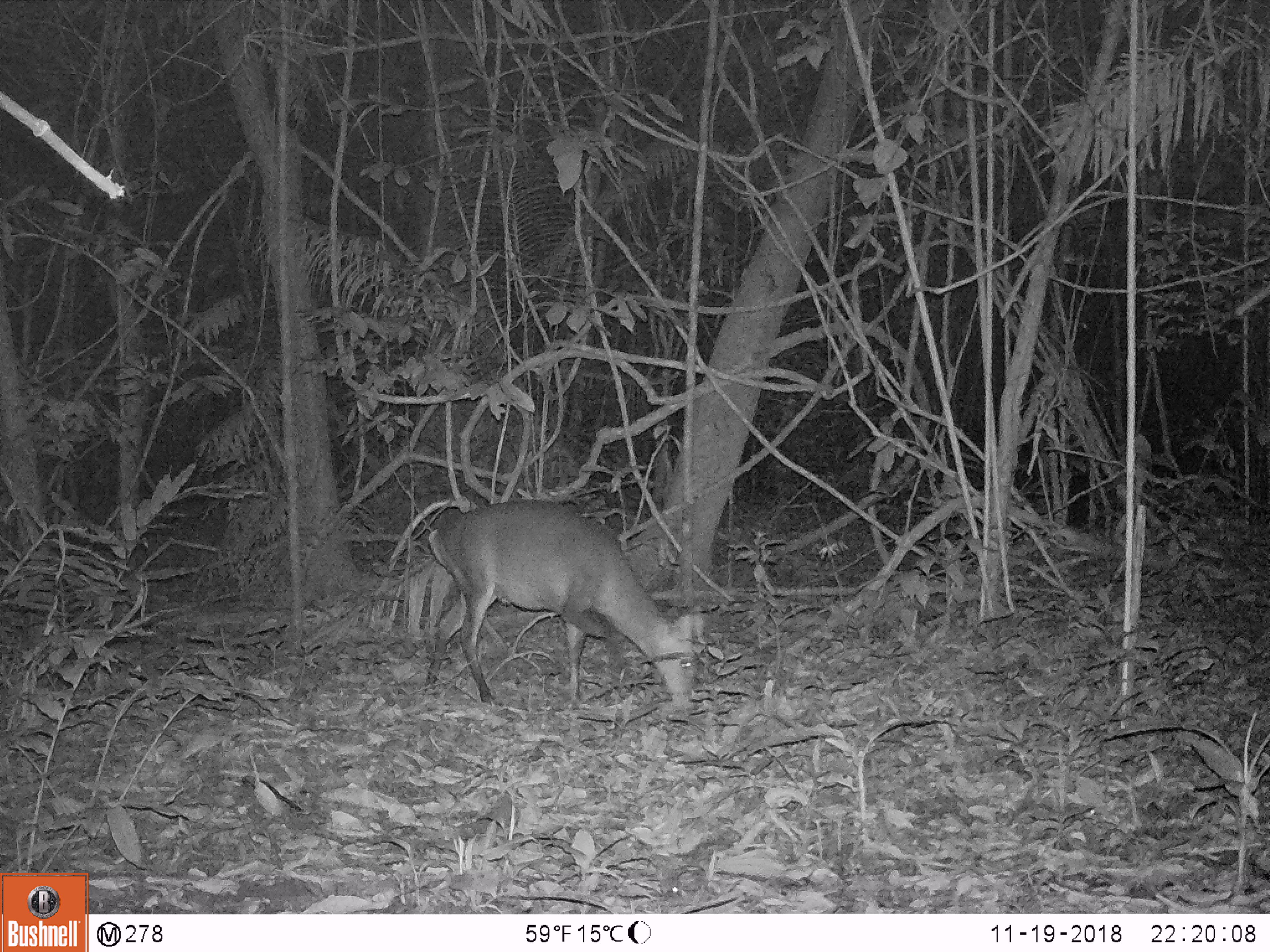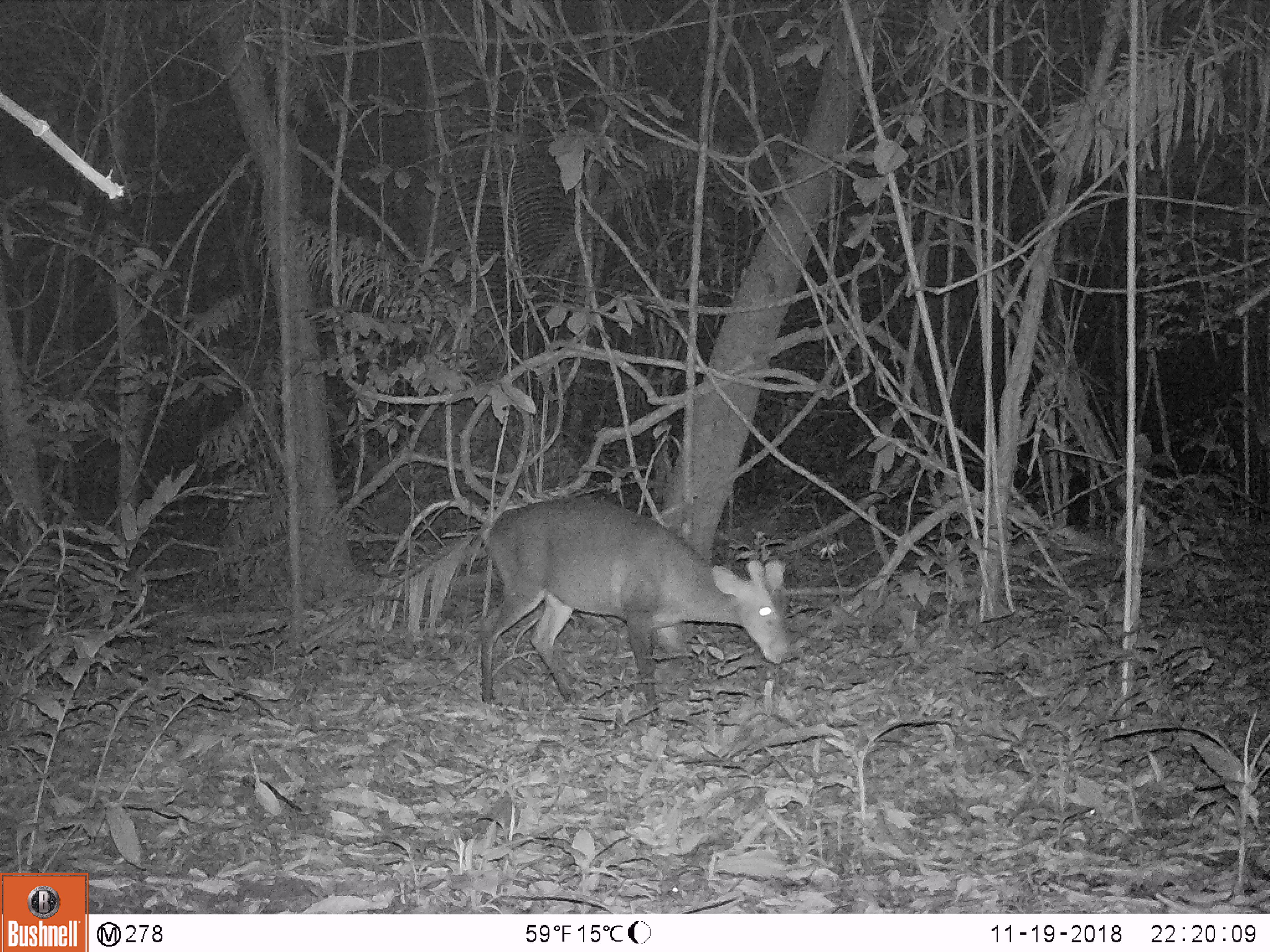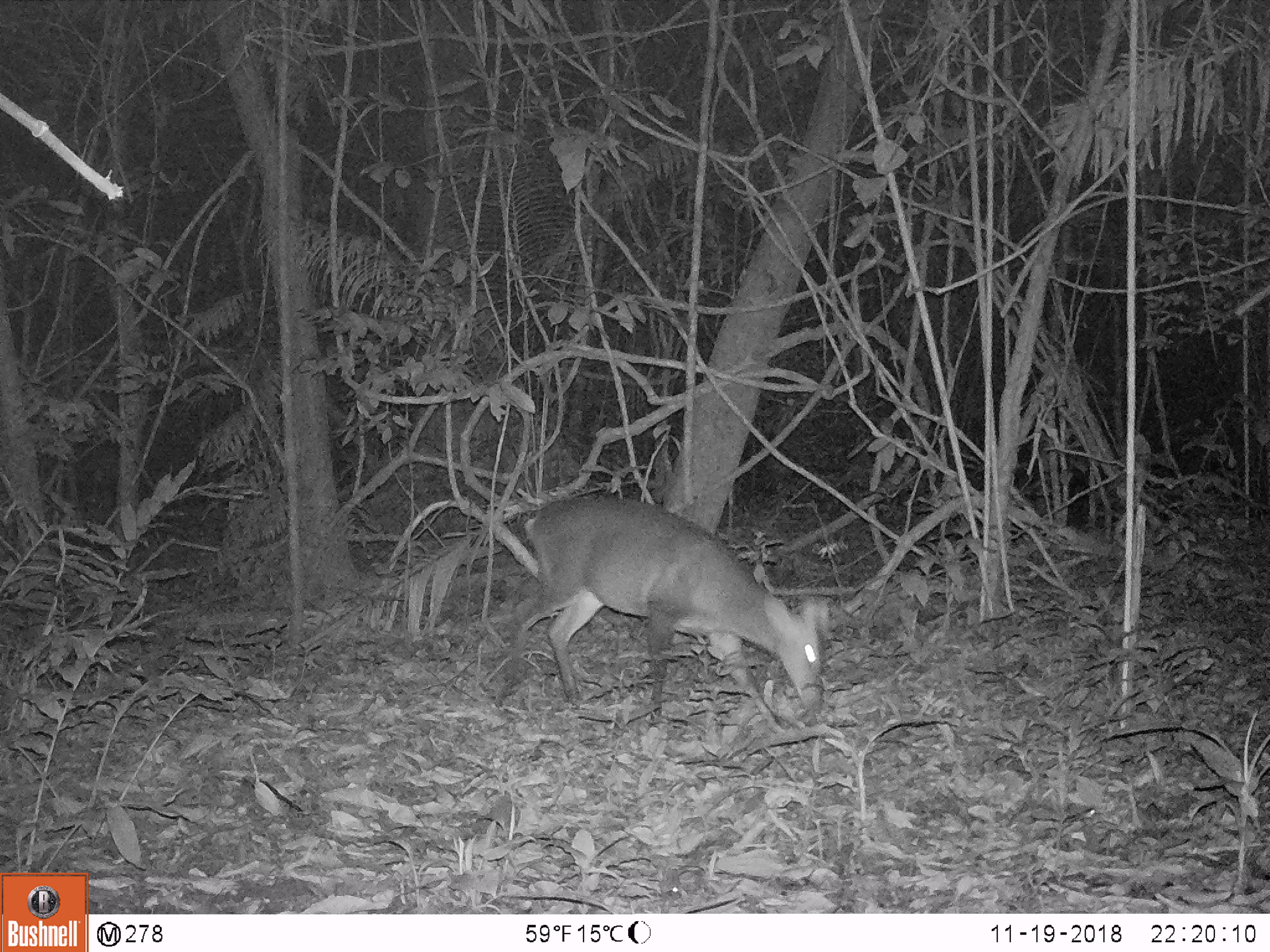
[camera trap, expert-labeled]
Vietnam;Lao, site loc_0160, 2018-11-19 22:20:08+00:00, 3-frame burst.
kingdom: Animalia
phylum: Chordata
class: Mammalia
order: Artiodactyla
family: Cervidae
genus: Muntiacus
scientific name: Muntiacus vuquangensis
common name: large-antlered muntjac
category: large antlered muntjac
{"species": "large antlered muntjac (large-antlered muntjac) (Muntiacus vuquangensis)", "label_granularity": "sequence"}